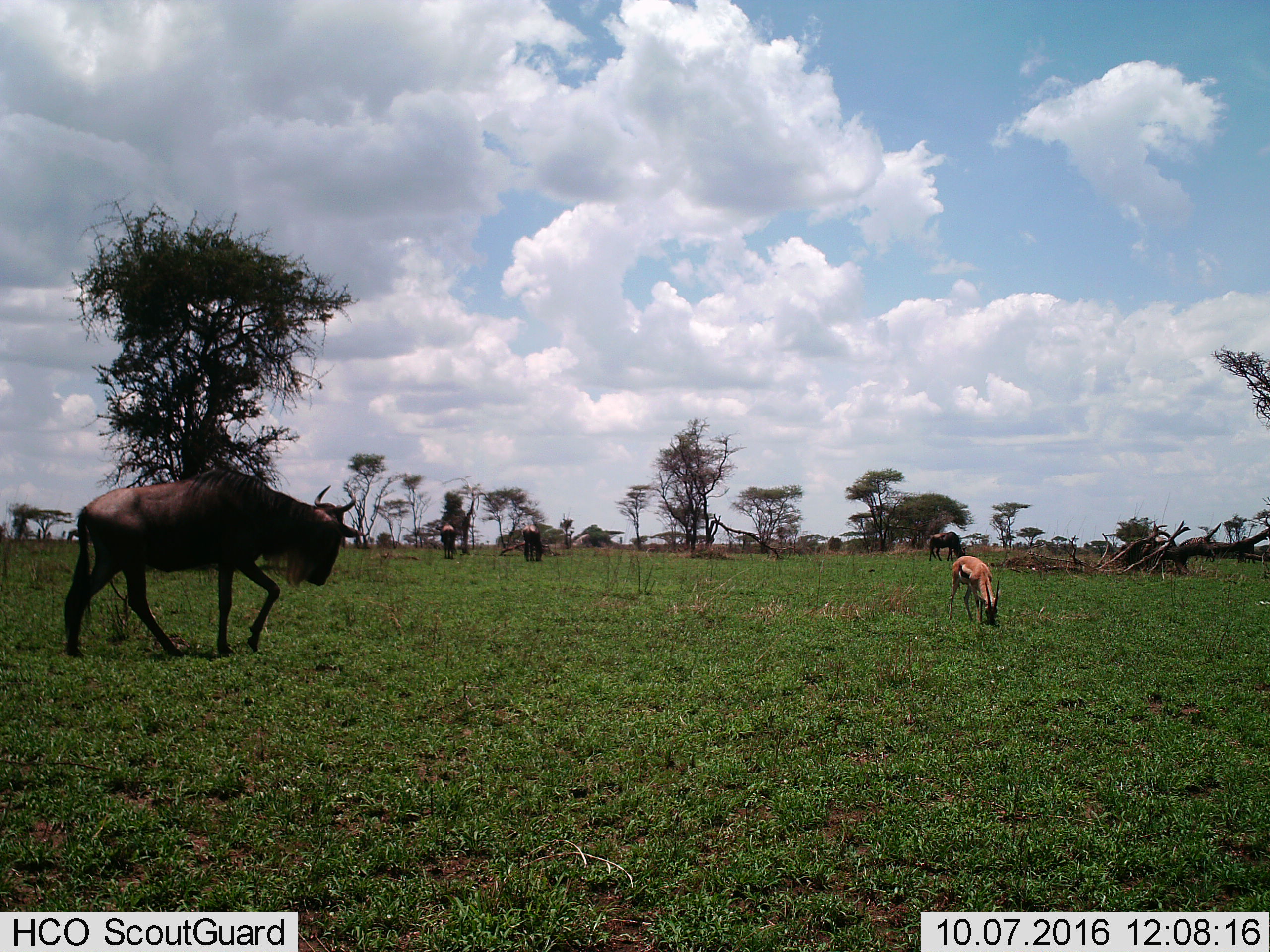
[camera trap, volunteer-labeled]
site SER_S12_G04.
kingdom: Animalia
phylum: Chordata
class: Mammalia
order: Artiodactyla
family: Bovidae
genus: Eudorcas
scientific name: Eudorcas thomsonii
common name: thomson's gazelle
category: gazellethomsons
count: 1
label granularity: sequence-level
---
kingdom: Animalia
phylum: Chordata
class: Mammalia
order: Artiodactyla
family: Bovidae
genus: Connochaetes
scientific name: Connochaetes taurinus taurinus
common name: blue wildebeest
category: wildebeestblue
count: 4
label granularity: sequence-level